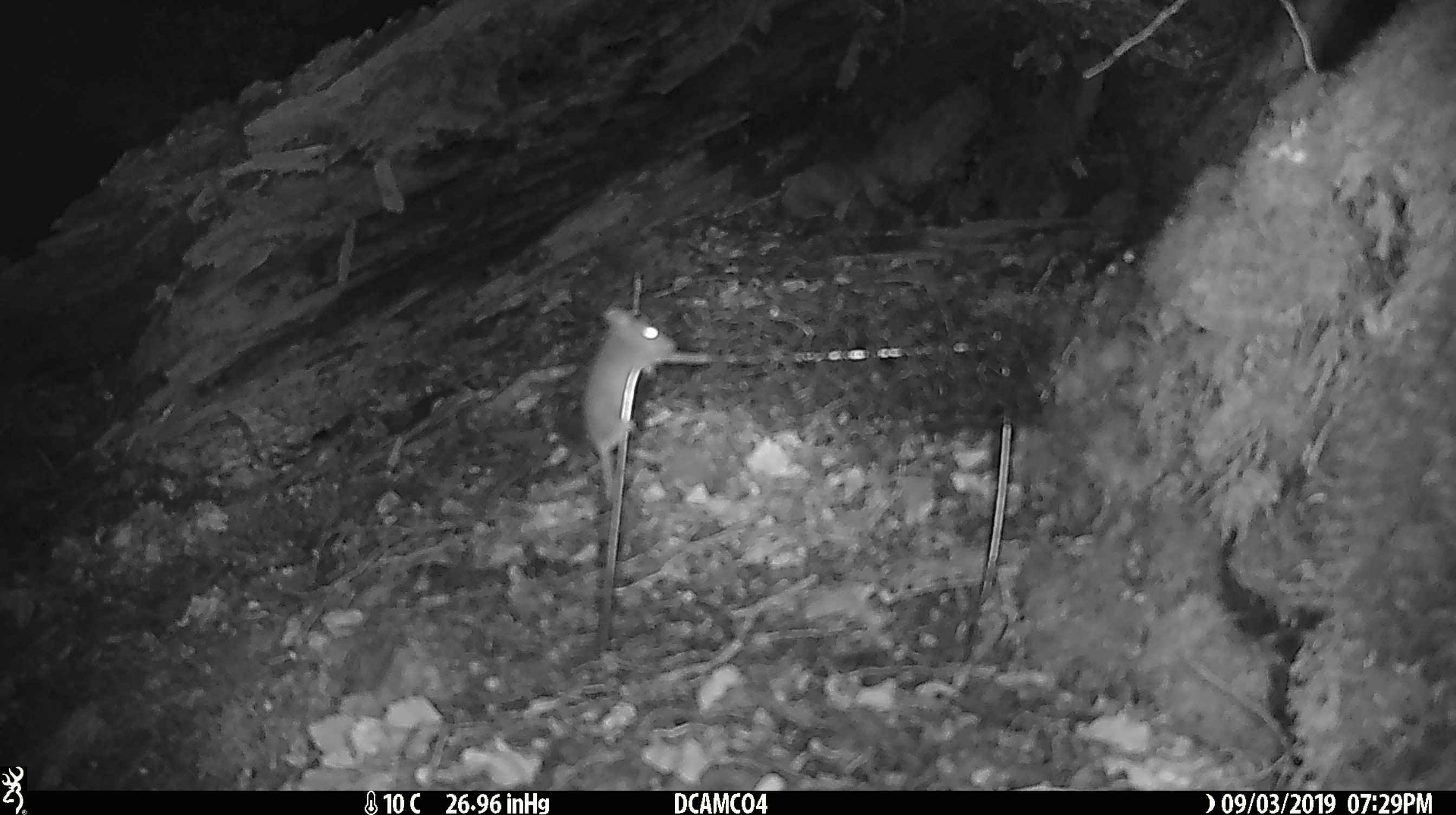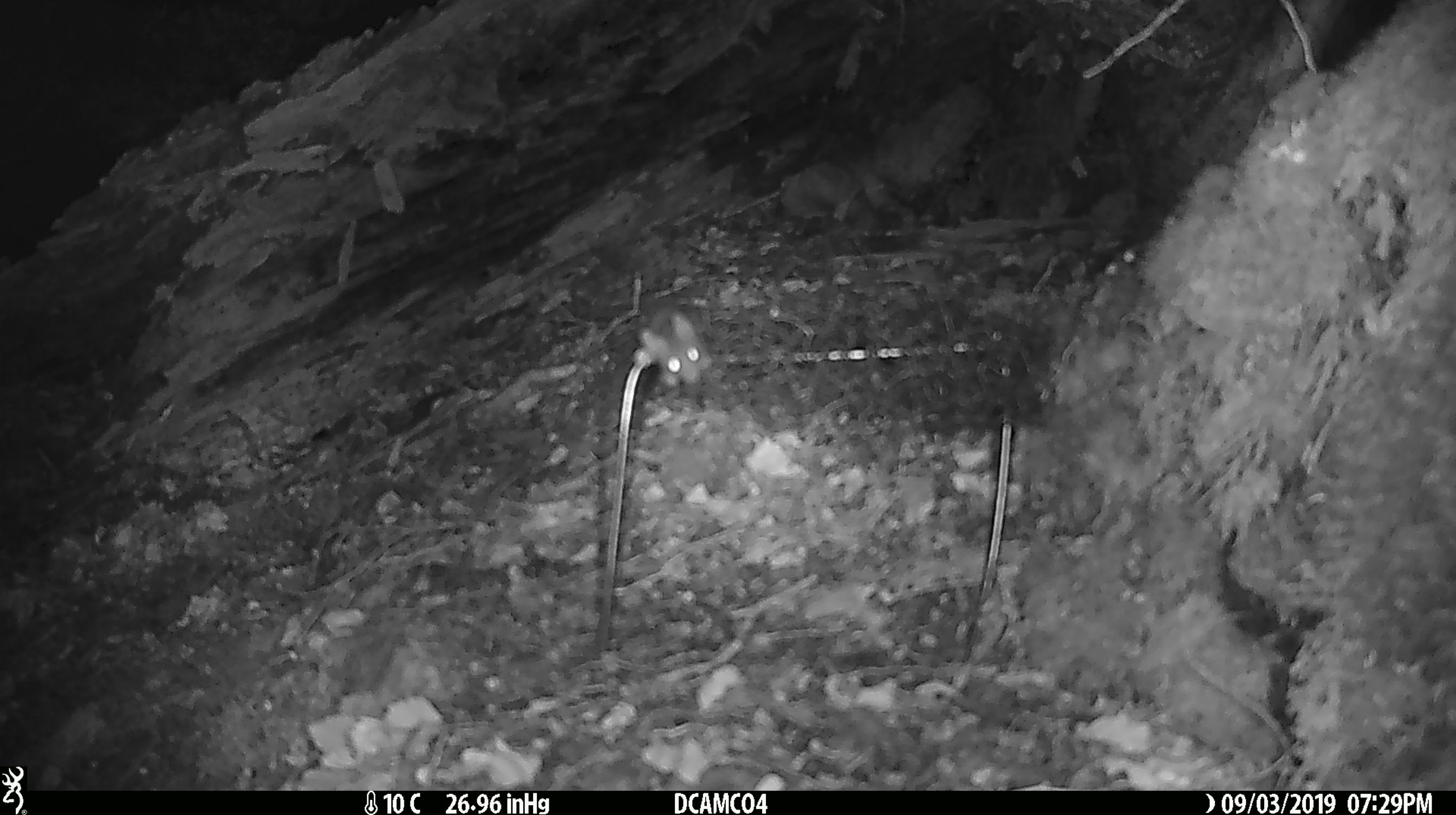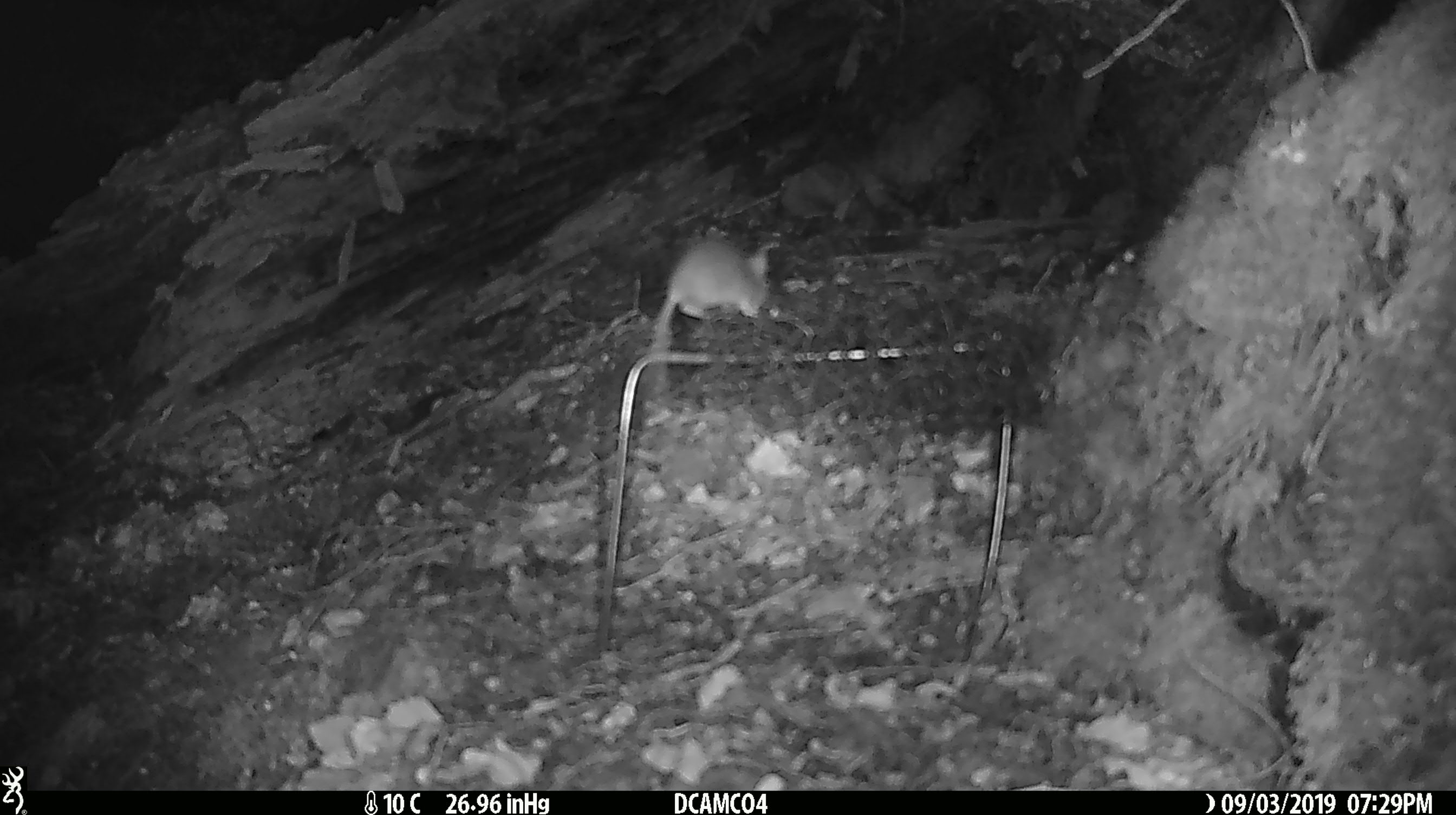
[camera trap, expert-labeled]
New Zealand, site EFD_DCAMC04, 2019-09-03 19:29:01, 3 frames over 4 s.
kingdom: Animalia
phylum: Chordata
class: Mammalia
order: Rodentia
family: Muridae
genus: Mus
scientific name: Mus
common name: mouse